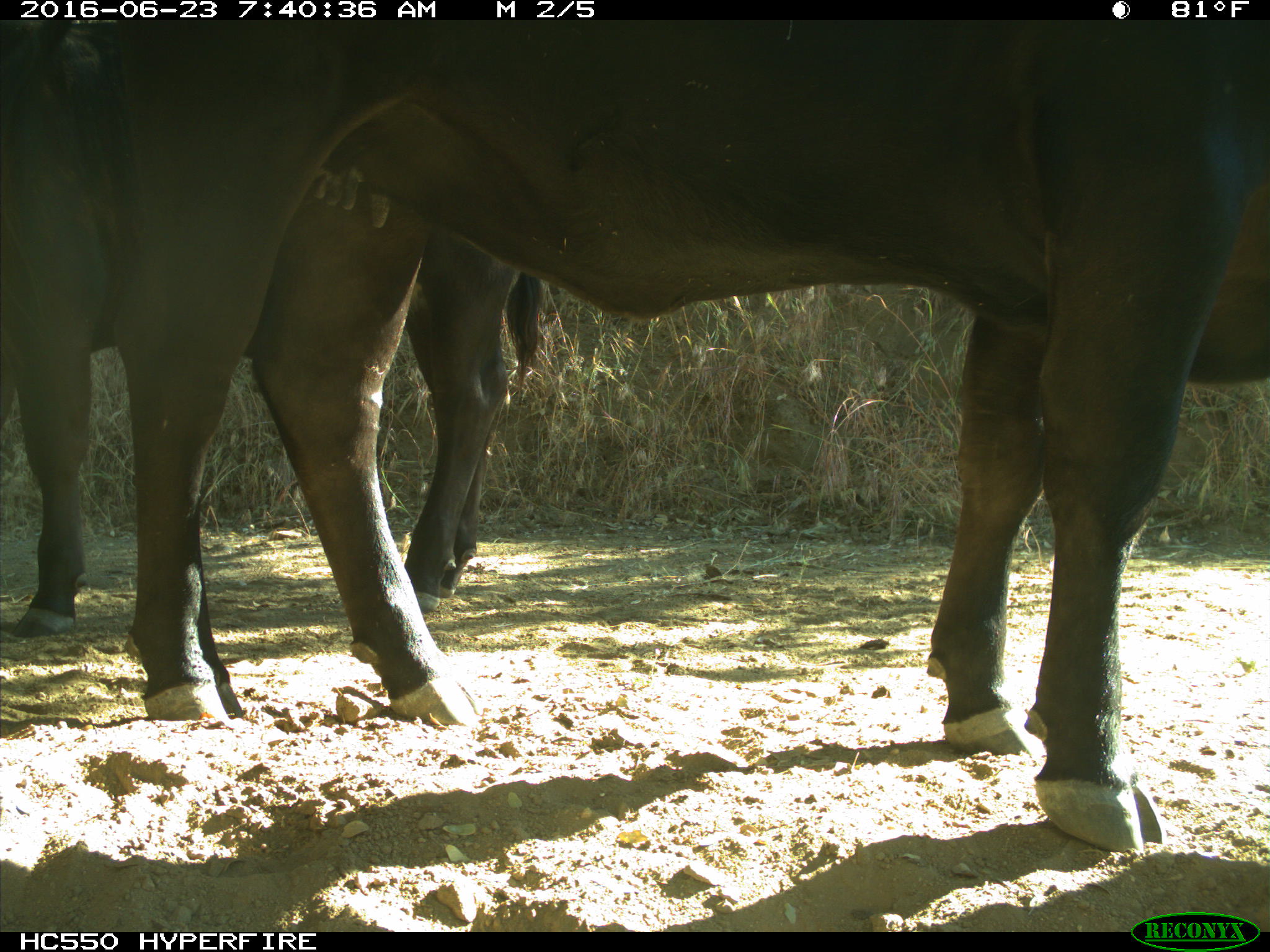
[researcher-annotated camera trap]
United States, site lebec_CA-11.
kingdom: Animalia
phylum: Chordata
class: Mammalia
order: Artiodactyla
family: Bovidae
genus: Bos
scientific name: Bos taurus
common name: domestic cow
Bos taurus (domestic cow).